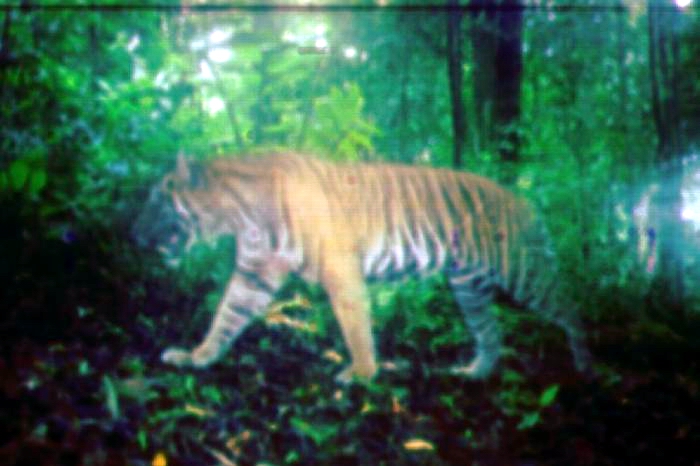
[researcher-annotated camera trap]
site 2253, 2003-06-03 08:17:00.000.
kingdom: Animalia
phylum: Chordata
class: Mammalia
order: Carnivora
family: Felidae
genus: Panthera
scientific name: Panthera tigris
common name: tiger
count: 1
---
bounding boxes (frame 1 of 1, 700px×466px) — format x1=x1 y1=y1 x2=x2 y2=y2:
panthera tigris: x1=129 y1=147 x2=594 y2=388